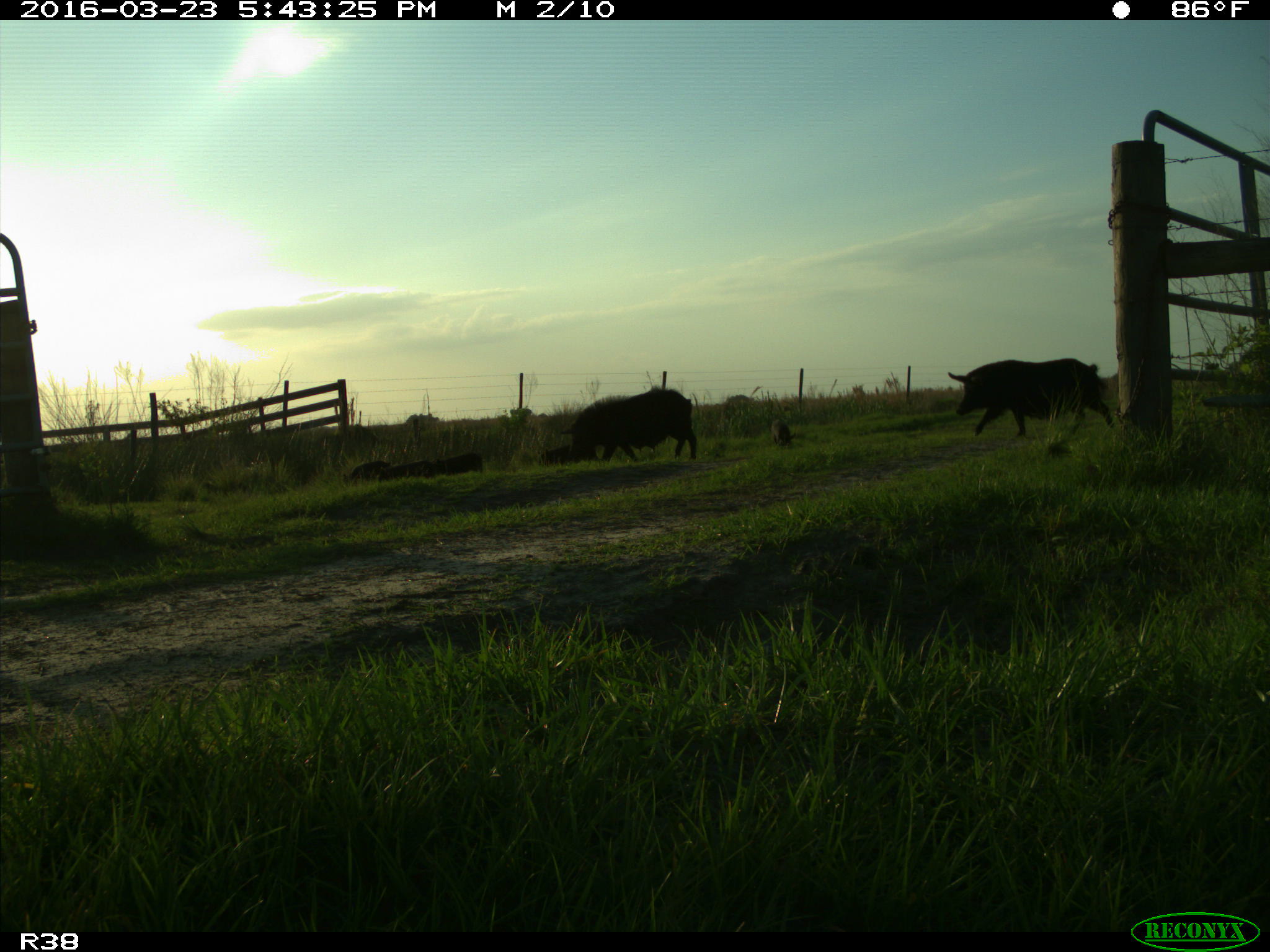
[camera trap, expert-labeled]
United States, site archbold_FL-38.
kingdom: Animalia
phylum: Chordata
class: Mammalia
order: Artiodactyla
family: Suidae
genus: Sus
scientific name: Sus scrofa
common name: wild boar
Sus scrofa (wild boar).